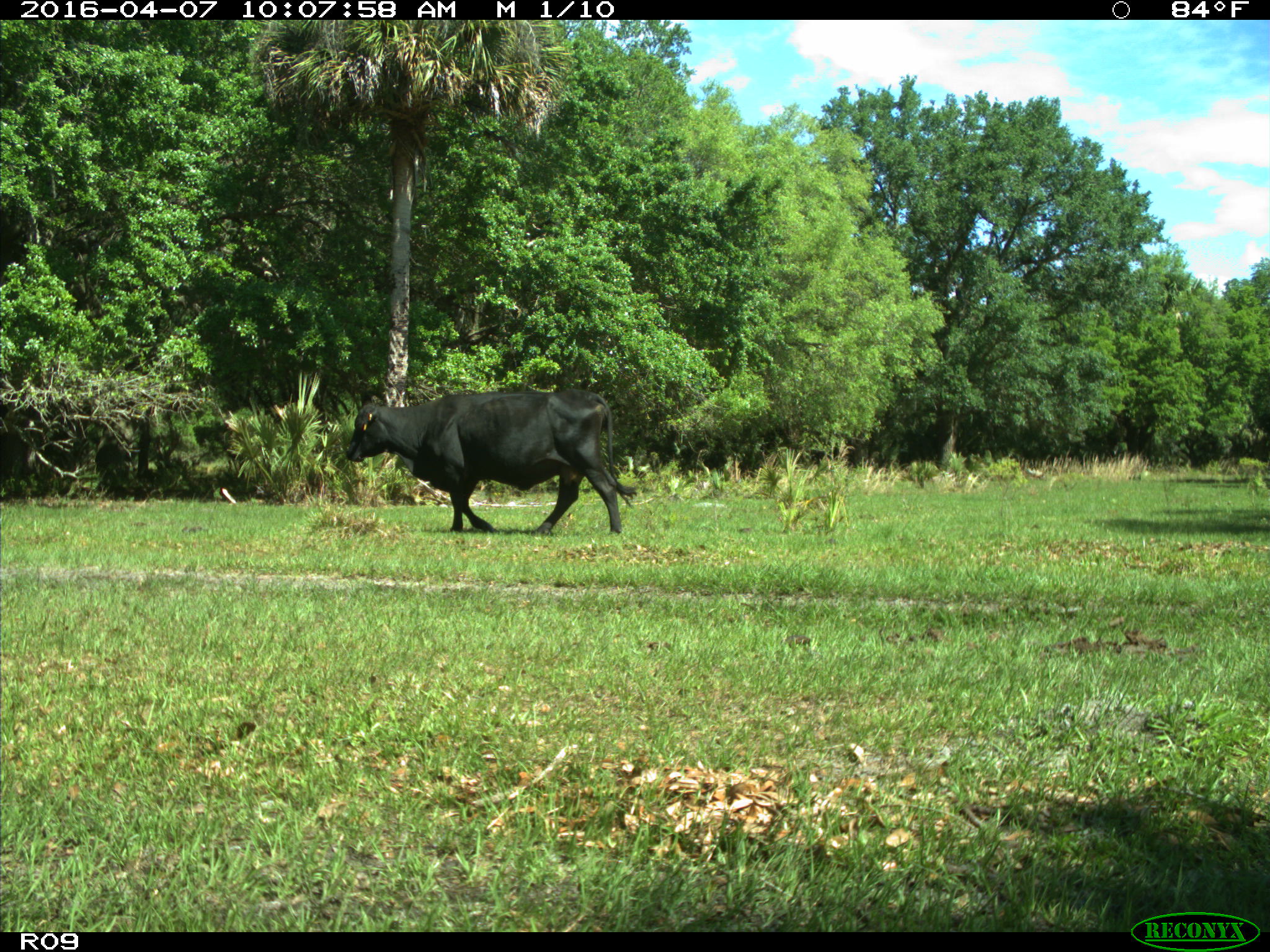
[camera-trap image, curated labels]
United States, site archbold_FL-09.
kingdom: Animalia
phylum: Chordata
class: Mammalia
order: Artiodactyla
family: Bovidae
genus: Bos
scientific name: Bos taurus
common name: domestic cow